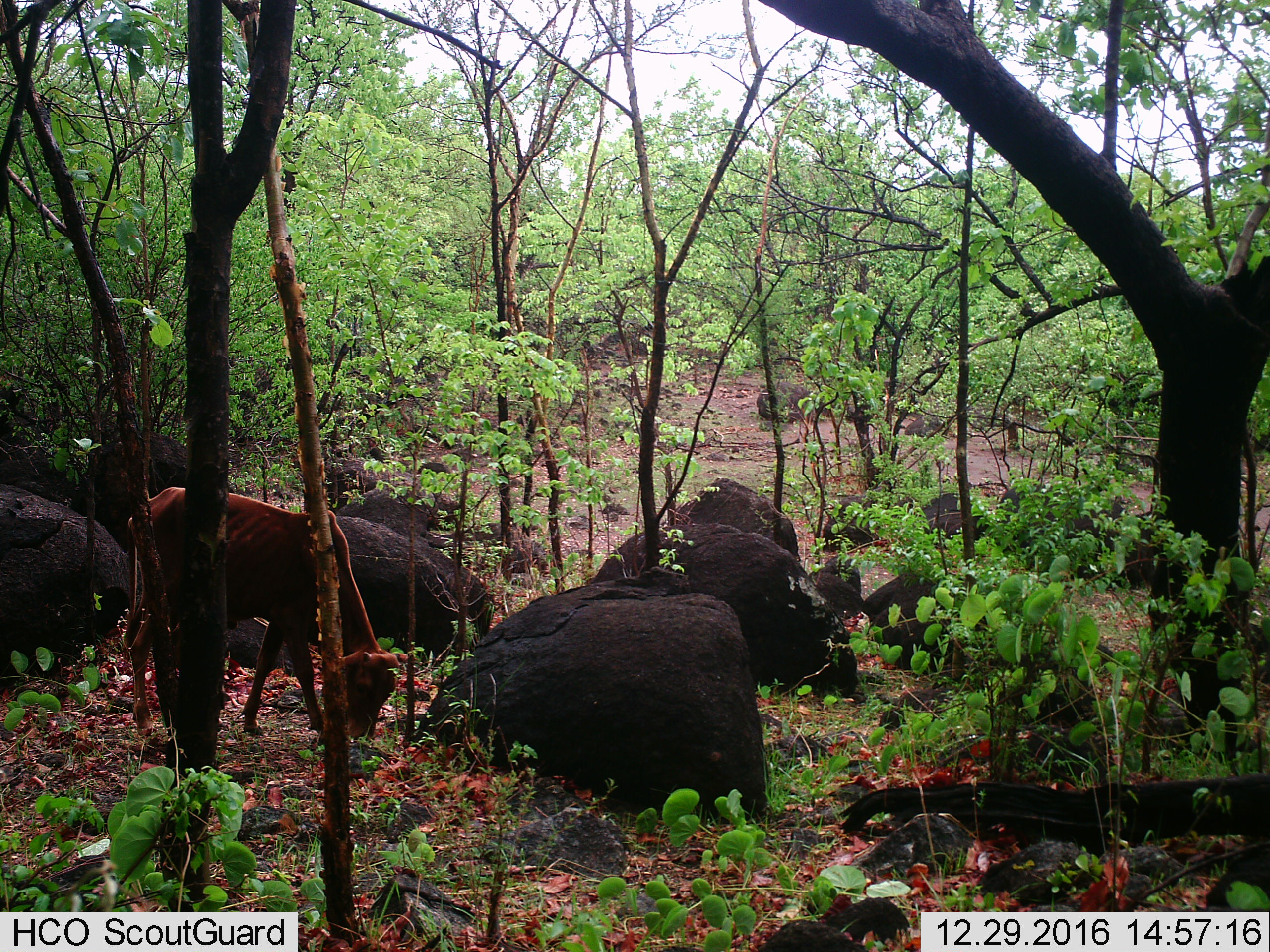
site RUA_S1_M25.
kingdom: Animalia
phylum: Chordata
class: Mammalia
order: Artiodactyla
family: Bovidae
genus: Bos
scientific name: Bos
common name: cattle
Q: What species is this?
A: Cattle (Bos).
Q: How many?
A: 1.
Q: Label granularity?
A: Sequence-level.